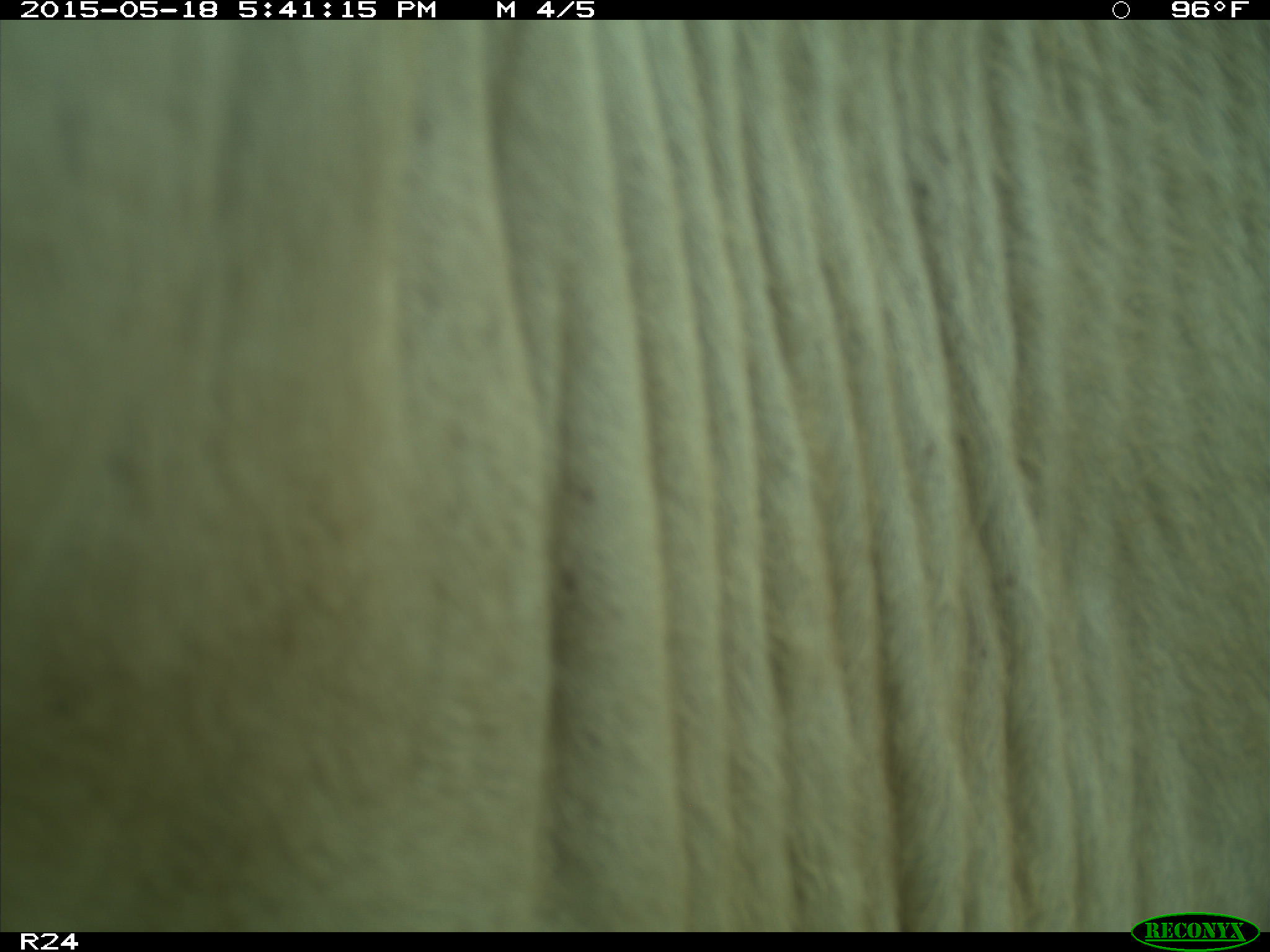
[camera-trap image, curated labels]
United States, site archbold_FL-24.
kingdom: Animalia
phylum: Chordata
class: Mammalia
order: Artiodactyla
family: Bovidae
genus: Bos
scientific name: Bos taurus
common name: domestic cow